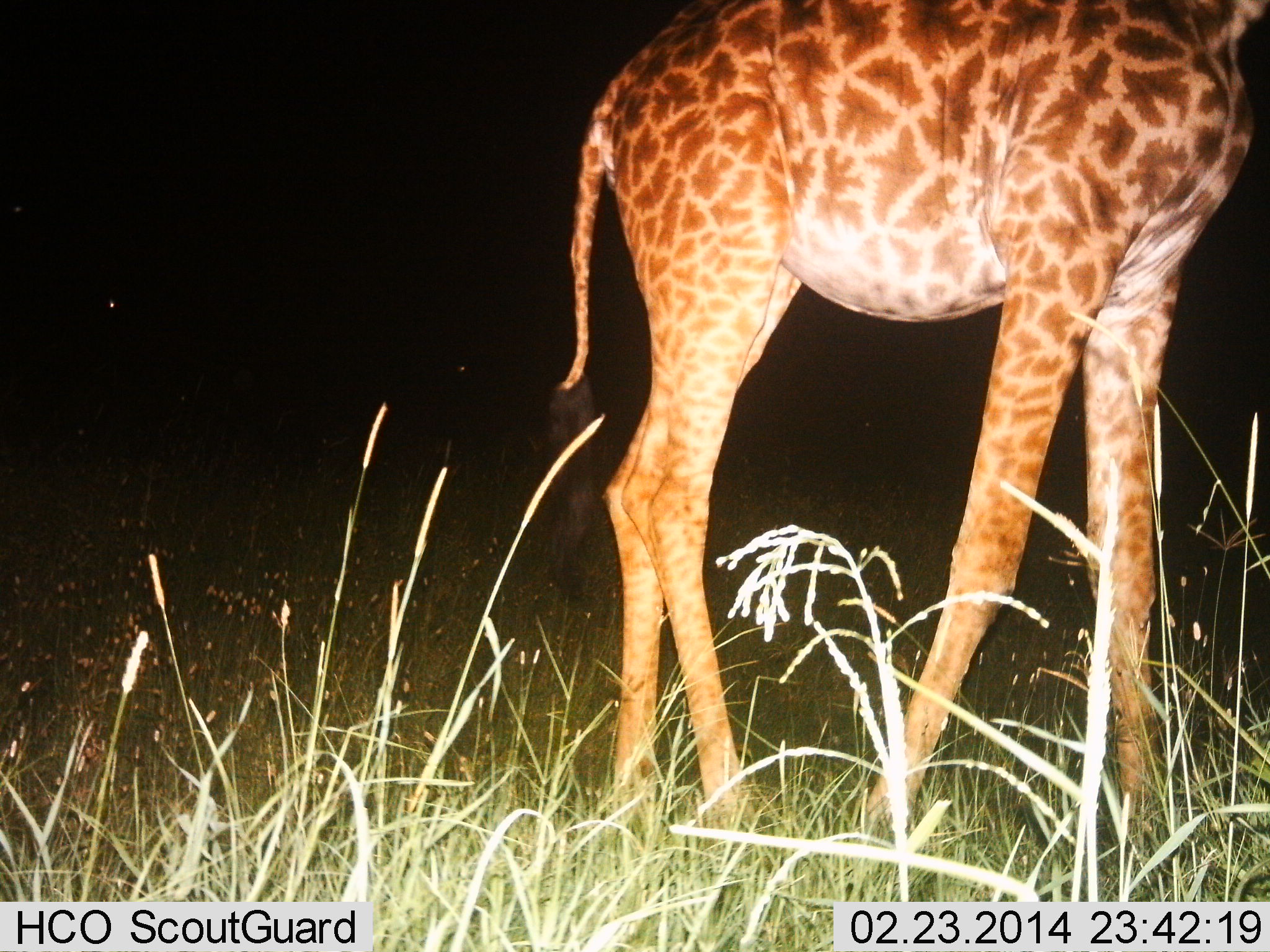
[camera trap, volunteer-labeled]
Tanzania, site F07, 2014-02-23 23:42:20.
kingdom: Animalia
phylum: Chordata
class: Mammalia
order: Artiodactyla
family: Giraffidae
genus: Giraffa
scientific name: Giraffa camelopardalis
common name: giraffe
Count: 1.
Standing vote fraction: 60%.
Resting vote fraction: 0%.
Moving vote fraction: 40%.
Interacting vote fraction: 0%.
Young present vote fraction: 0%.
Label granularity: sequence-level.